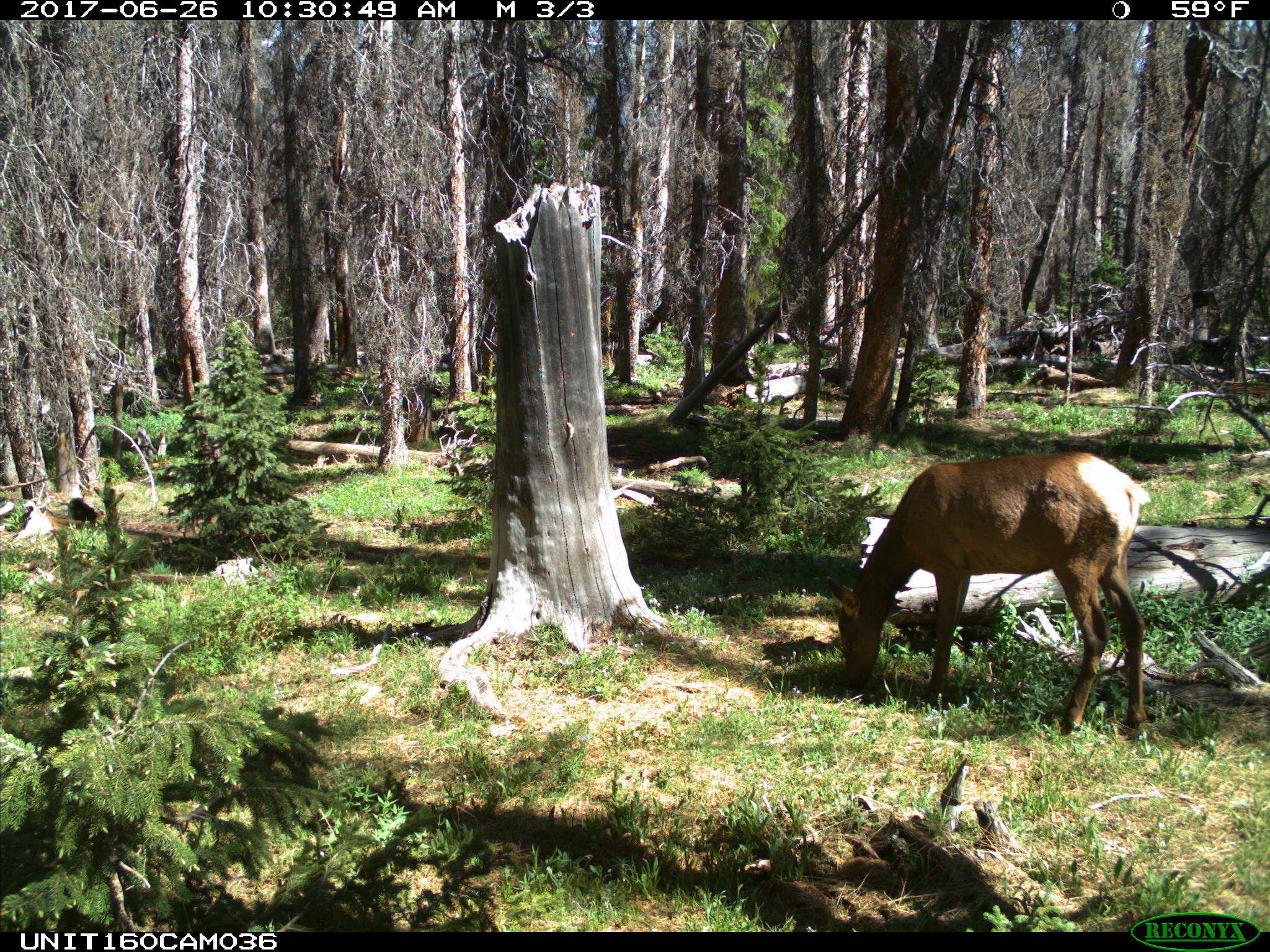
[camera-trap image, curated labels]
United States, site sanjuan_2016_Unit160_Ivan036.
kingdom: Animalia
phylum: Chordata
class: Mammalia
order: Artiodactyla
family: Cervidae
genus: Cervus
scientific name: Cervus elaphus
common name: red deer